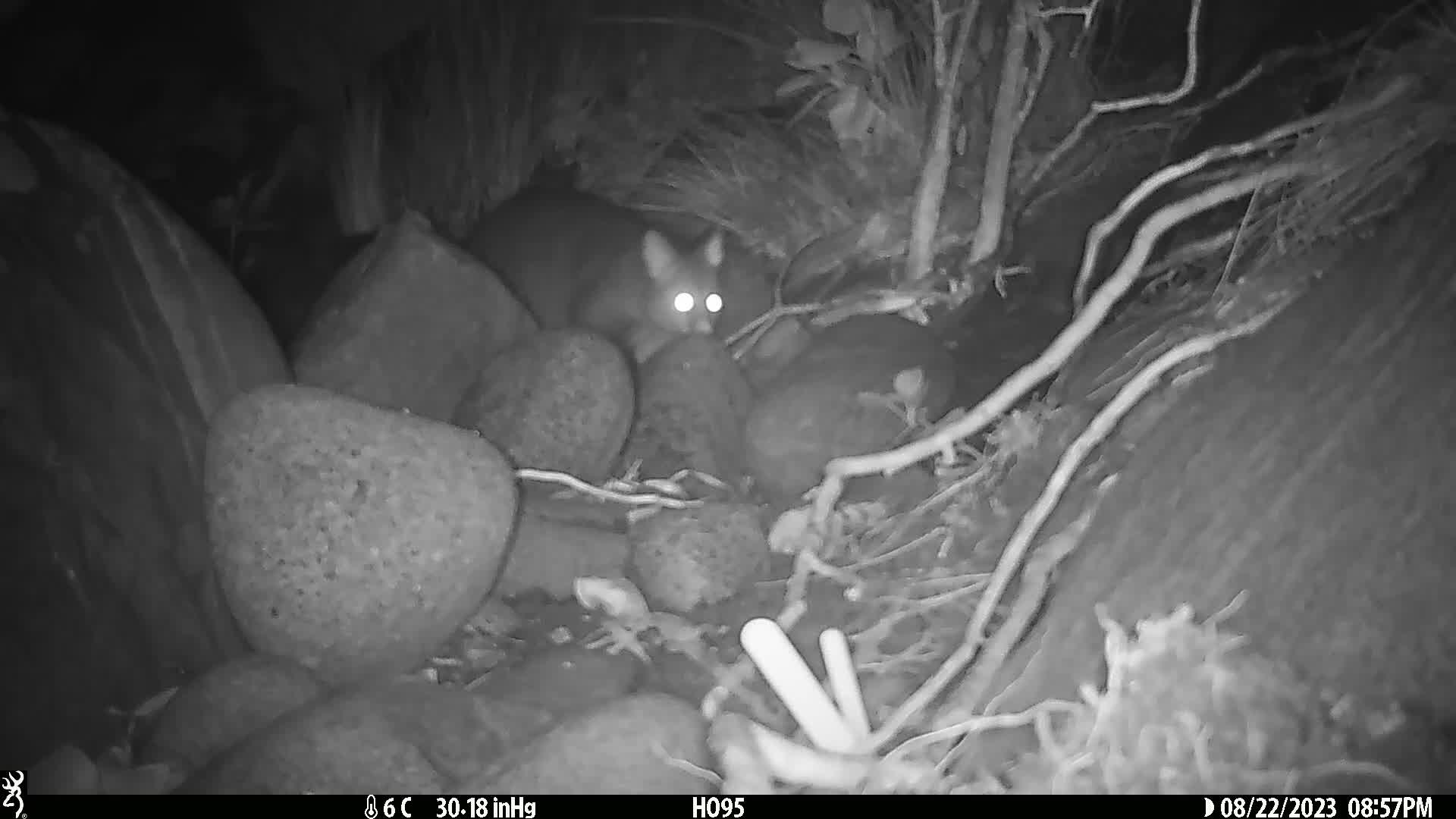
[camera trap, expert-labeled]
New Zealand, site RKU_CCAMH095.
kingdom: Animalia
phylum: Chordata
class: Mammalia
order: Diprotodontia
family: Phalangeridae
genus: Trichosurus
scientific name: Trichosurus vulpecula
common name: common brushtail possum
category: possum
Possum (common brushtail possum) (Trichosurus vulpecula).